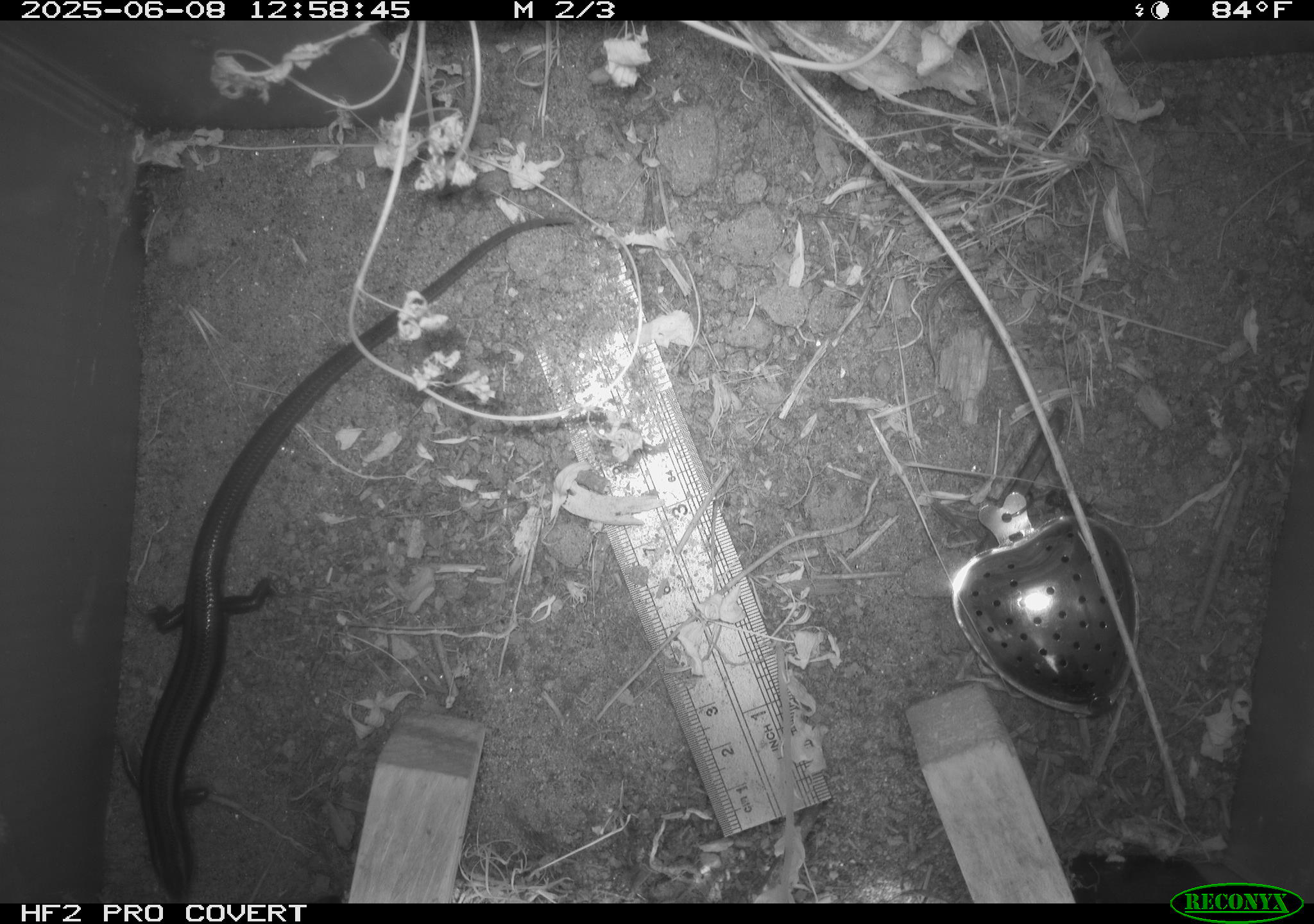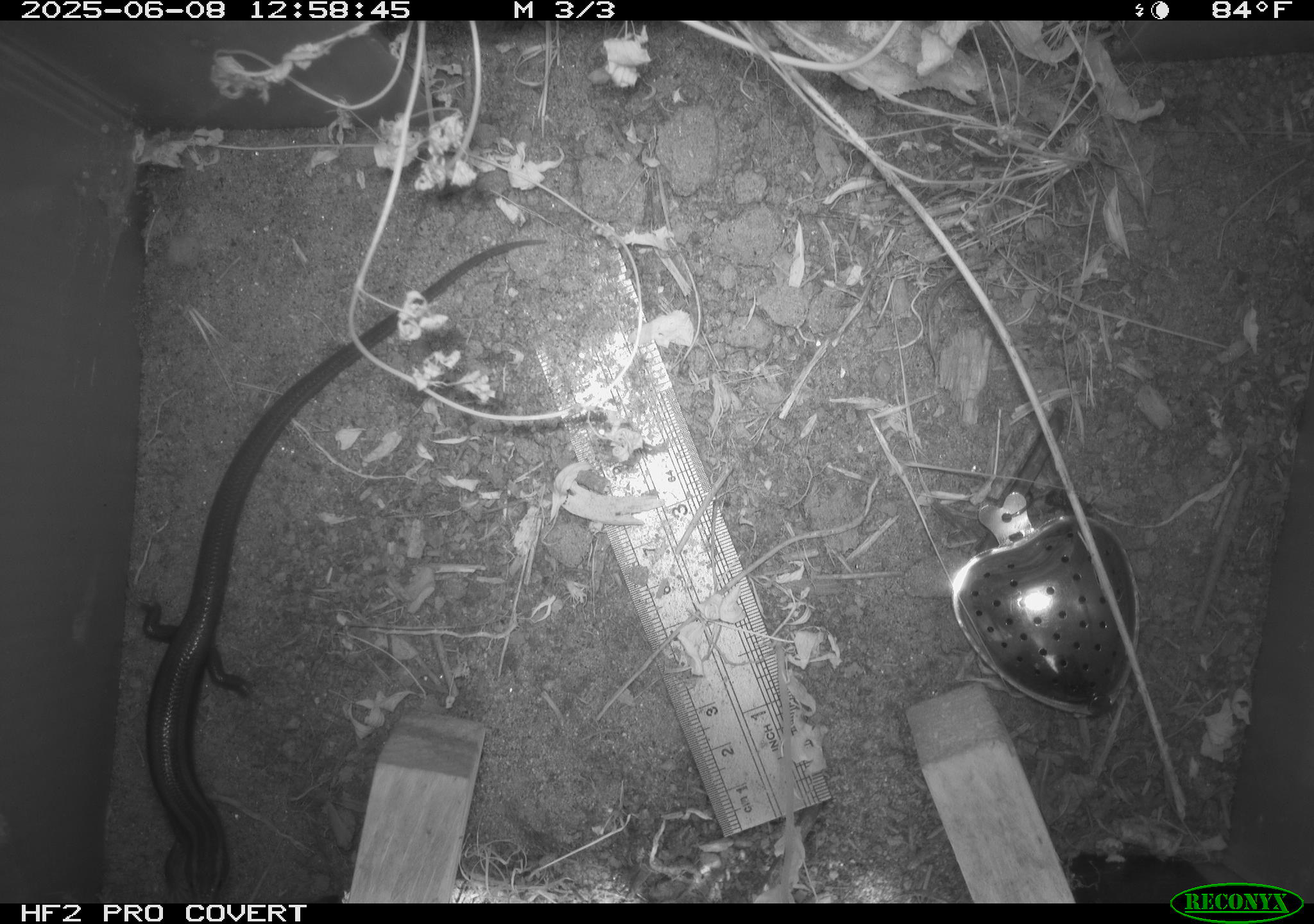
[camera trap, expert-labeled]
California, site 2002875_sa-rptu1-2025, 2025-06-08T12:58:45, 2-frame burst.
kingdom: Animalia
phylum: Chordata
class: Reptilia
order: Squamata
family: Scincidae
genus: Plestiodon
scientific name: Plestiodon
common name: blue-tailed skinks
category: plestiodon species